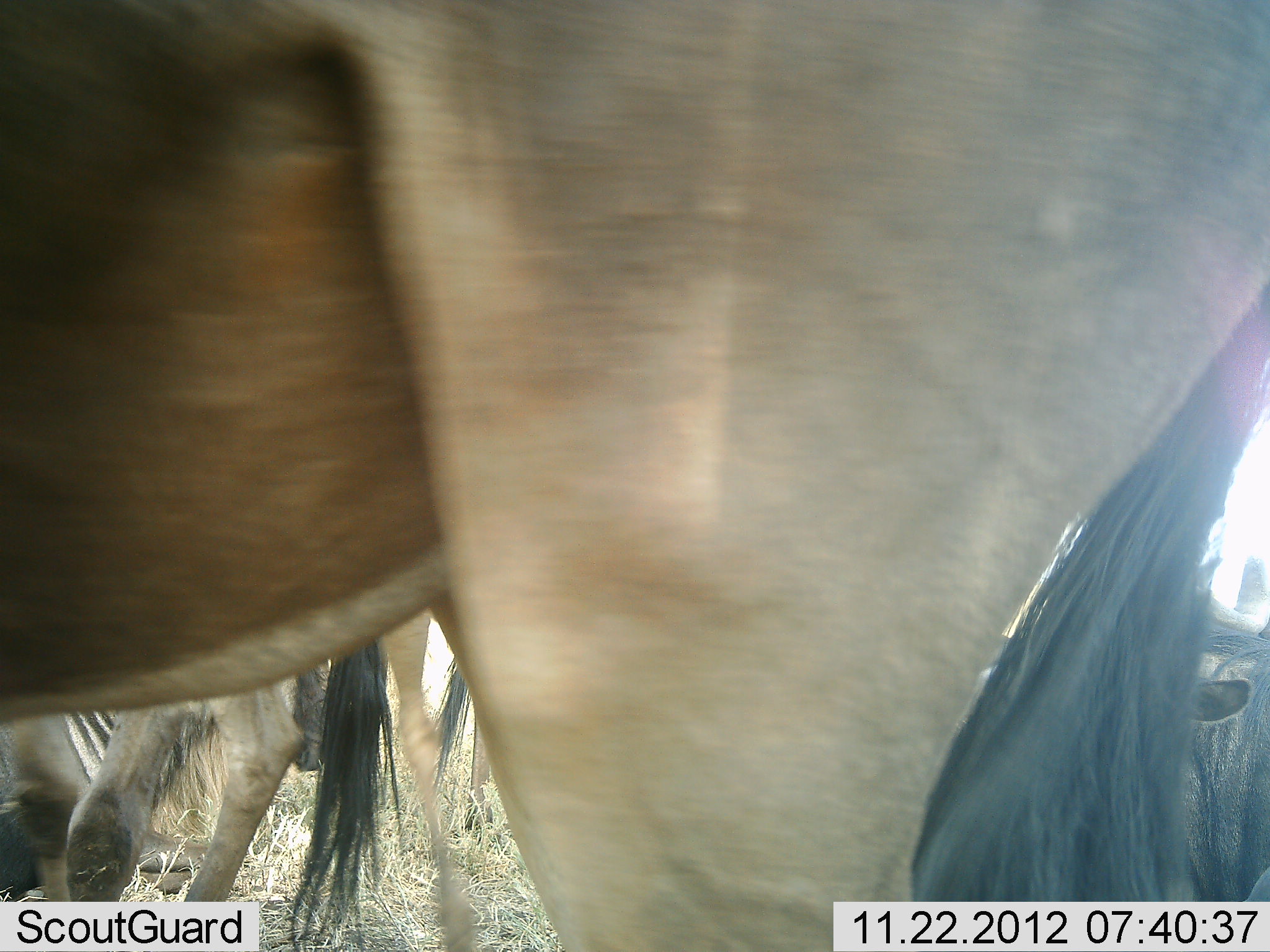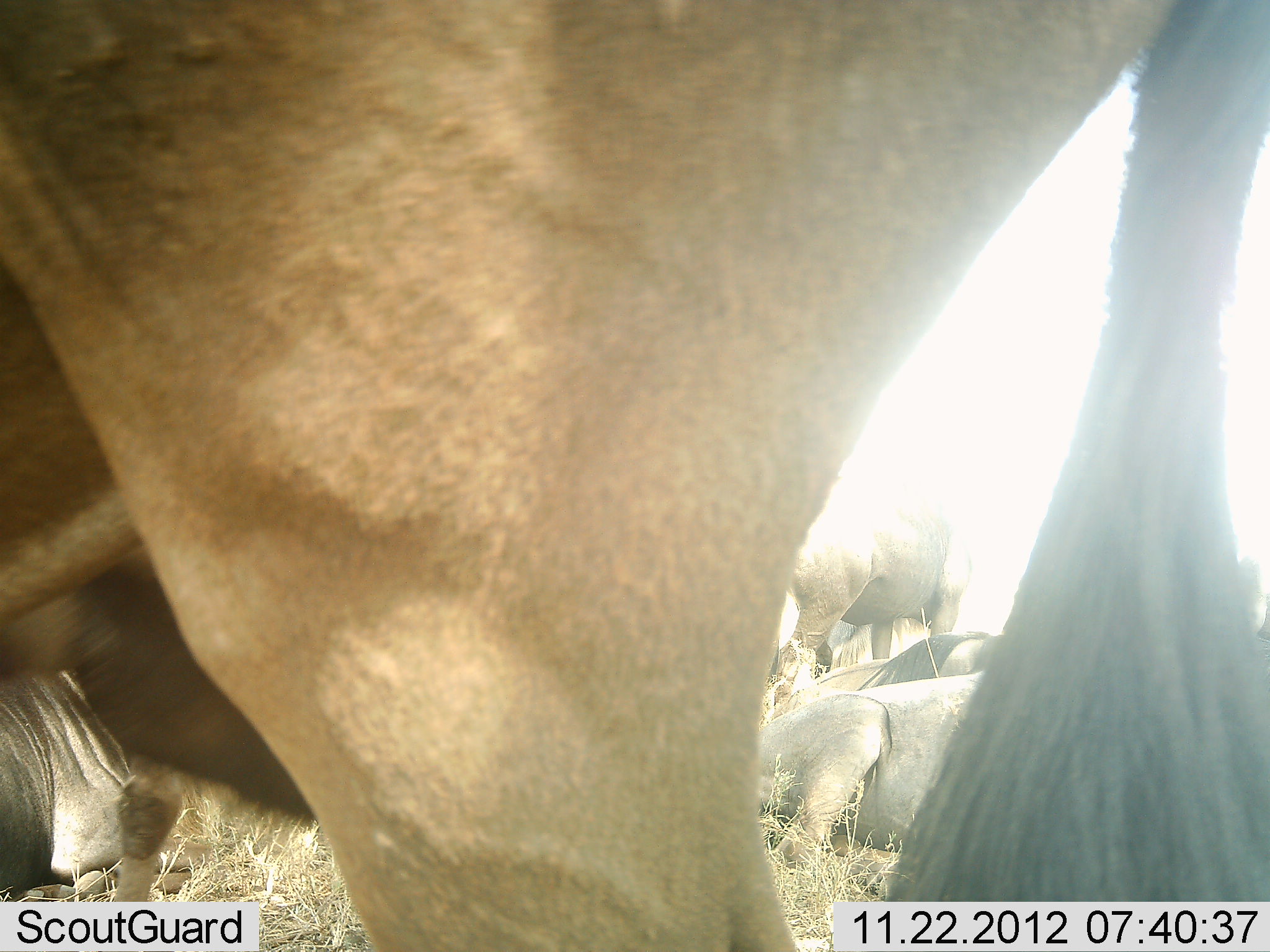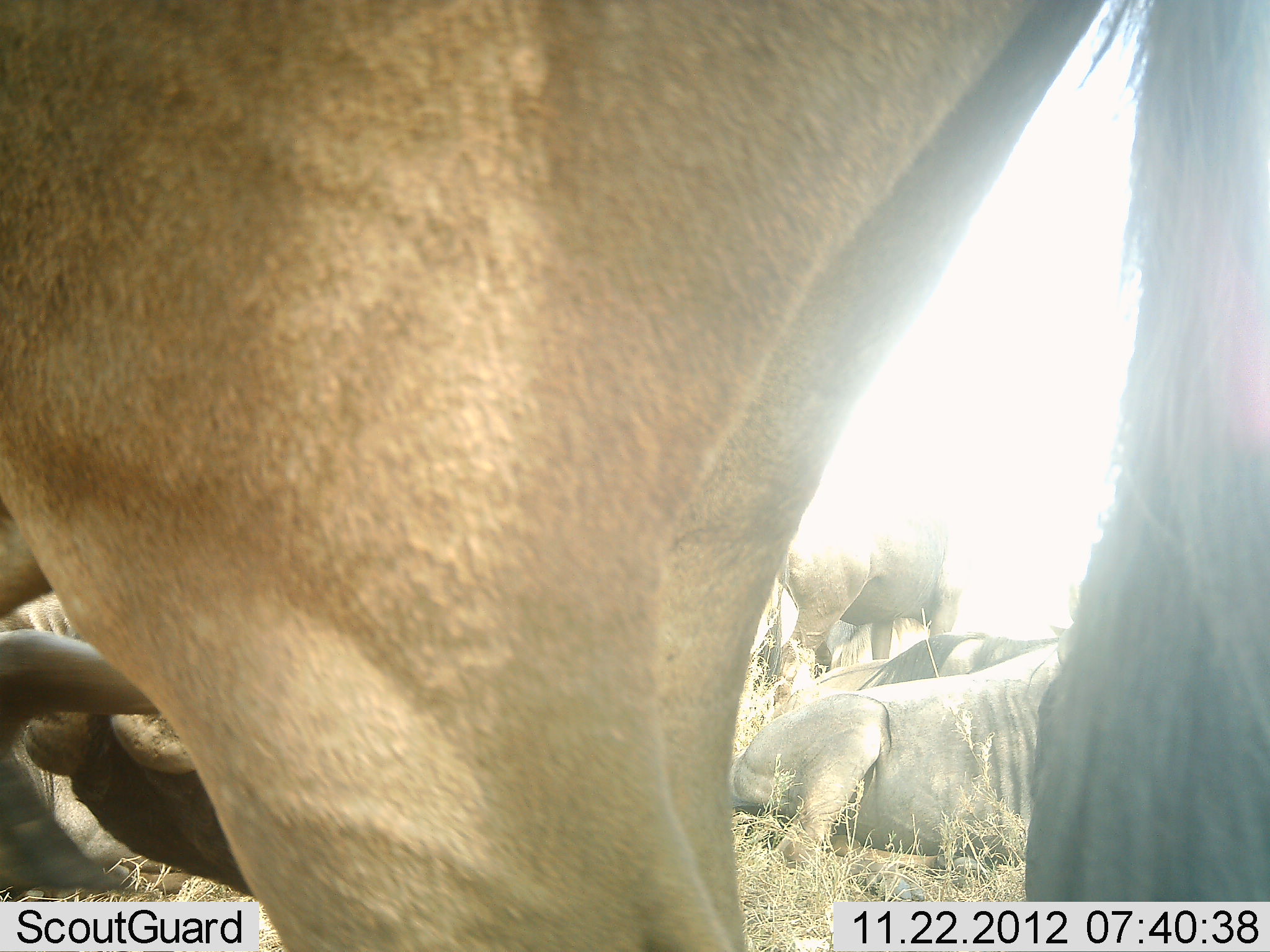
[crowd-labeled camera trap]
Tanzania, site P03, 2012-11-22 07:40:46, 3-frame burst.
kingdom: Animalia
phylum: Chordata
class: Mammalia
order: Artiodactyla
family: Bovidae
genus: Connochaetes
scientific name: Connochaetes taurinus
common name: blue wildebeest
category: wildebeest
Wildebeest (blue wildebeest) (Connochaetes taurinus), count 5. Behavior (volunteer vote fractions): standing 70%, resting 100%, moving 20%, interacting 0%. Young present (vote fraction): 0%. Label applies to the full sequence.